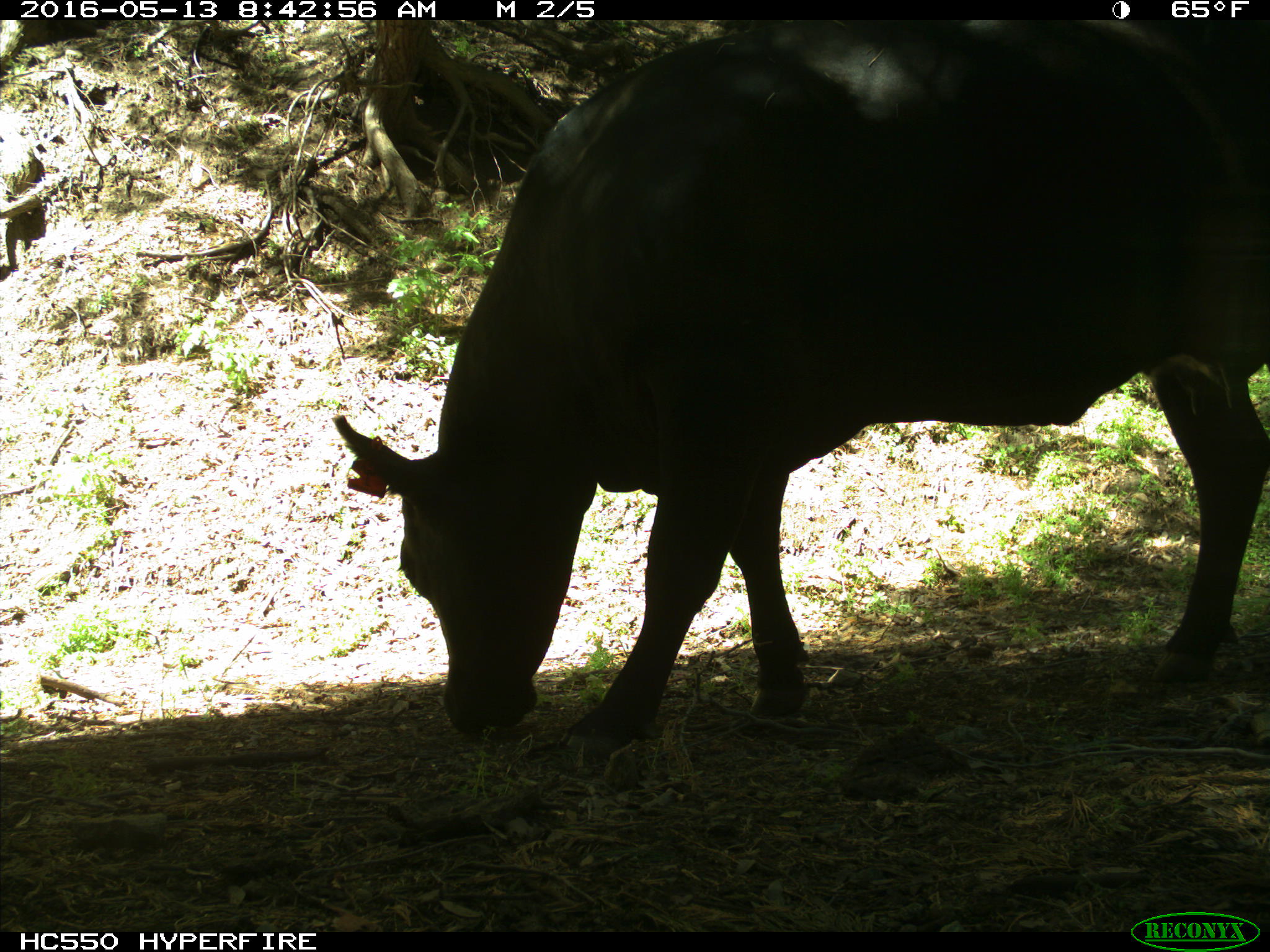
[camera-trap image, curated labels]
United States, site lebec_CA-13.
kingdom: Animalia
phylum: Chordata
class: Mammalia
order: Artiodactyla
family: Bovidae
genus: Bos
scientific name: Bos taurus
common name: domestic cow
Bos taurus (domestic cow).